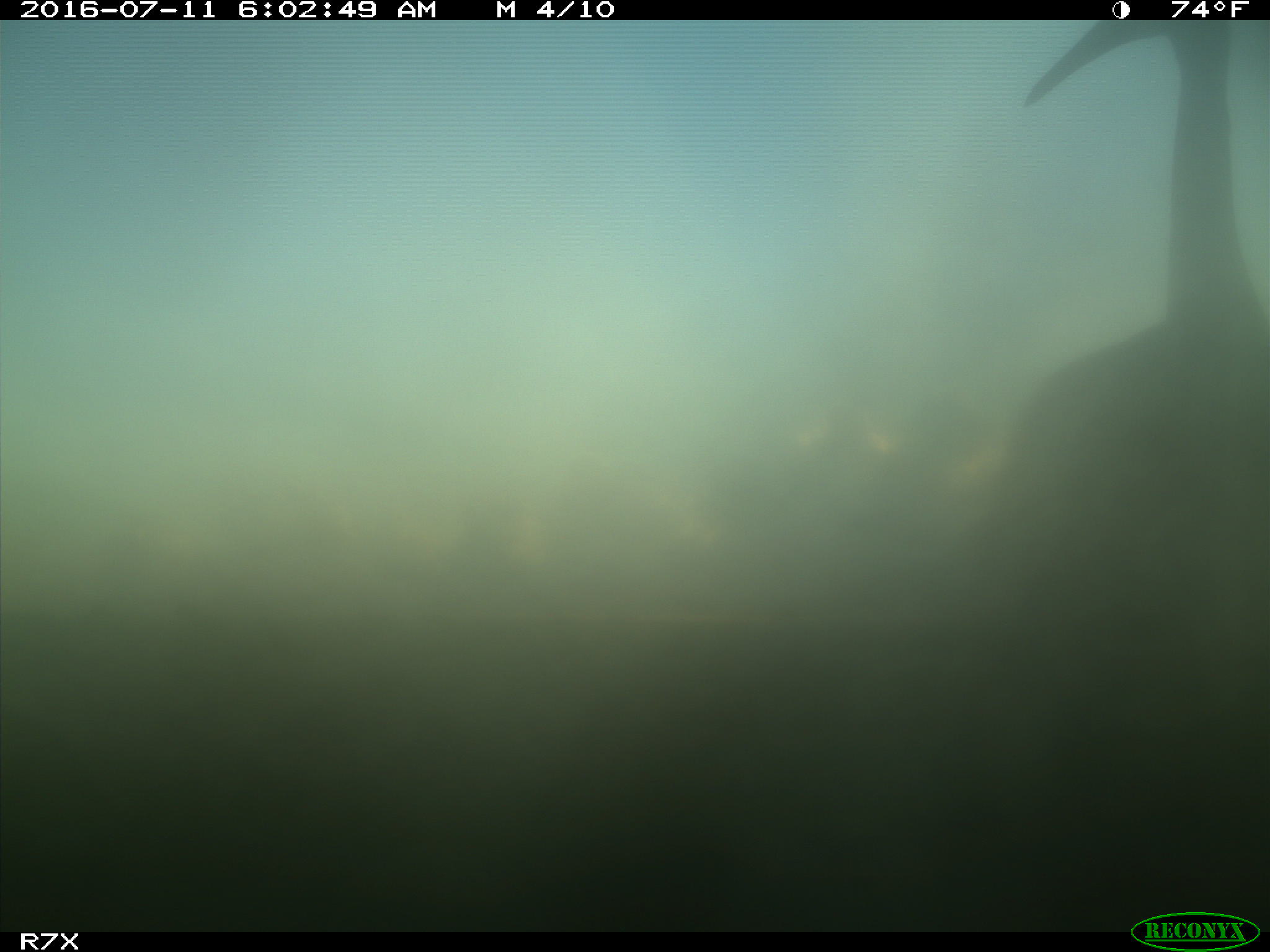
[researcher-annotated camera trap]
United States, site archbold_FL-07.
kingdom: Animalia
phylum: Chordata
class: Aves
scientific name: Aves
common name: birds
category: unidentified bird